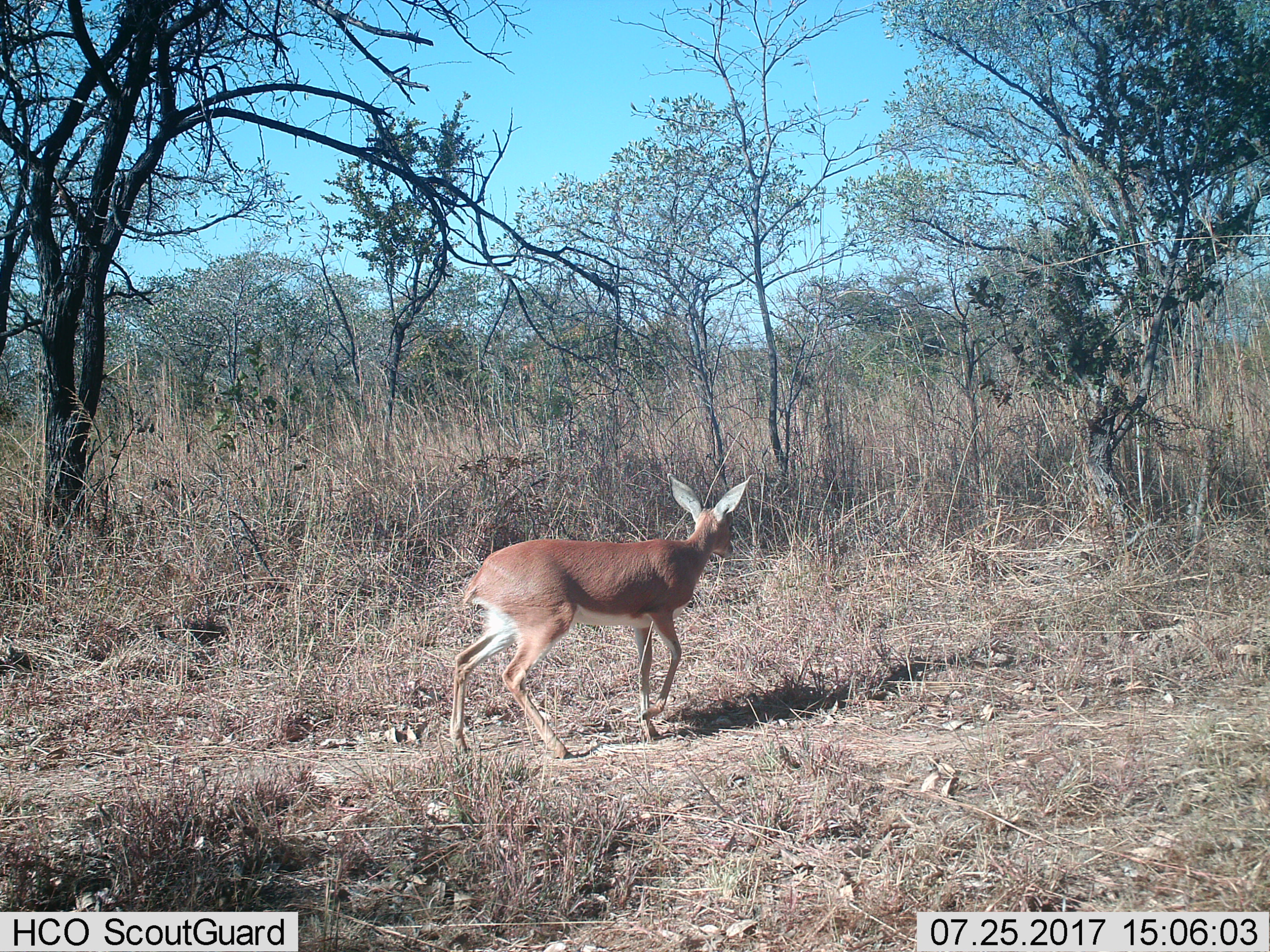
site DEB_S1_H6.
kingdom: Animalia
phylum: Chordata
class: Mammalia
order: Artiodactyla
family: Bovidae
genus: Raphicerus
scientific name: Raphicerus campestris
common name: steenbok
Steenbok (Raphicerus campestris), count 1. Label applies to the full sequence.